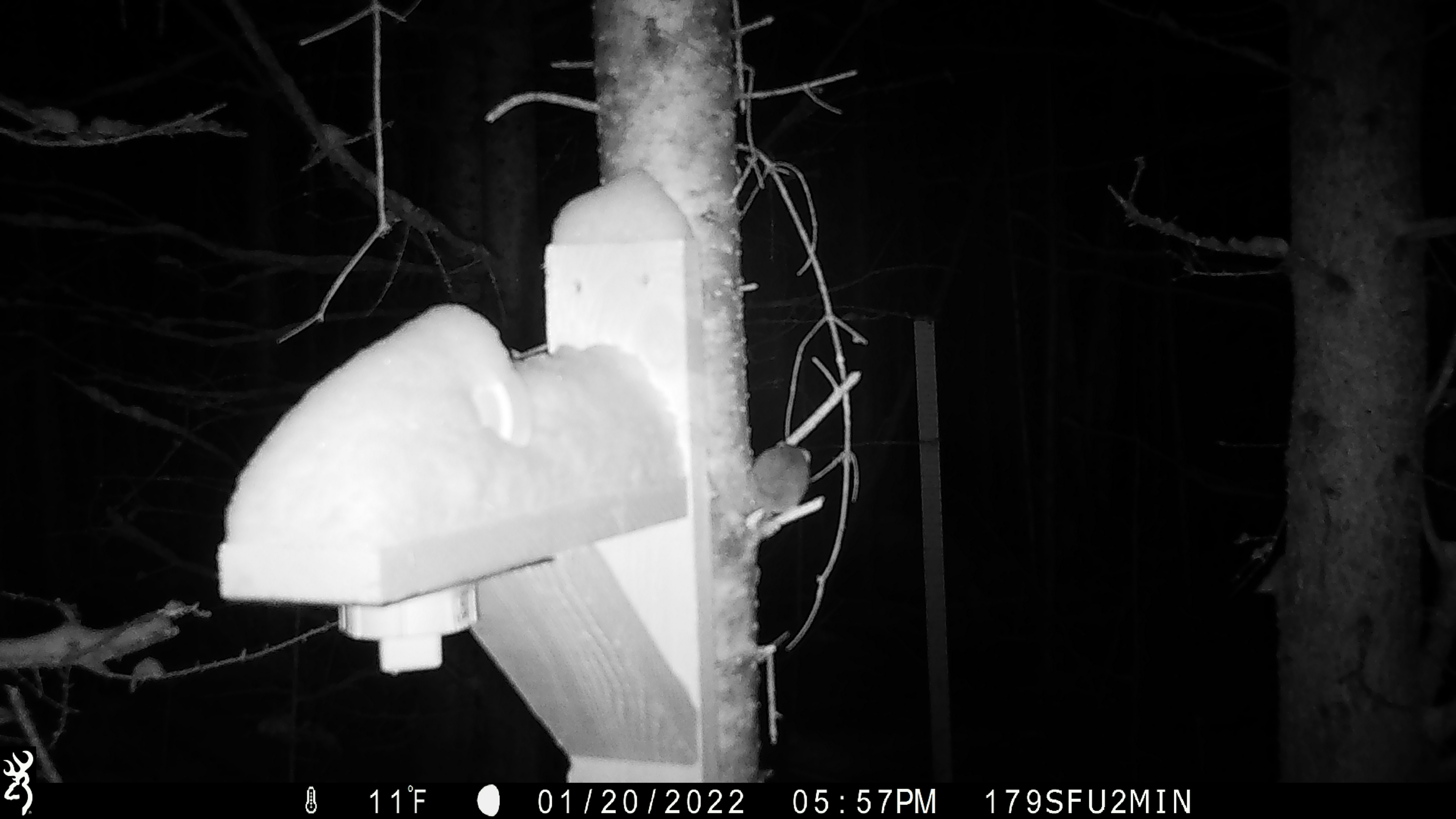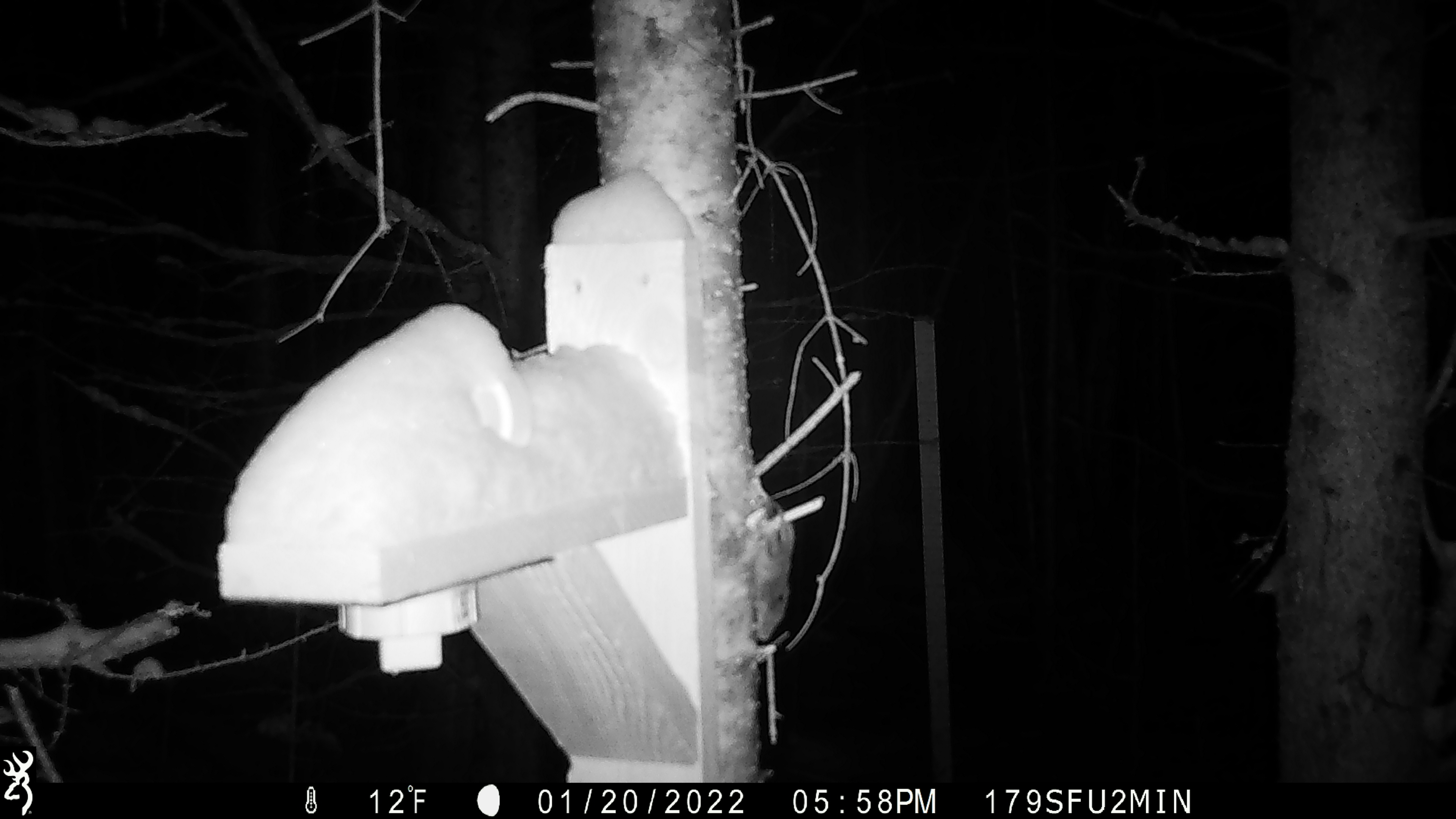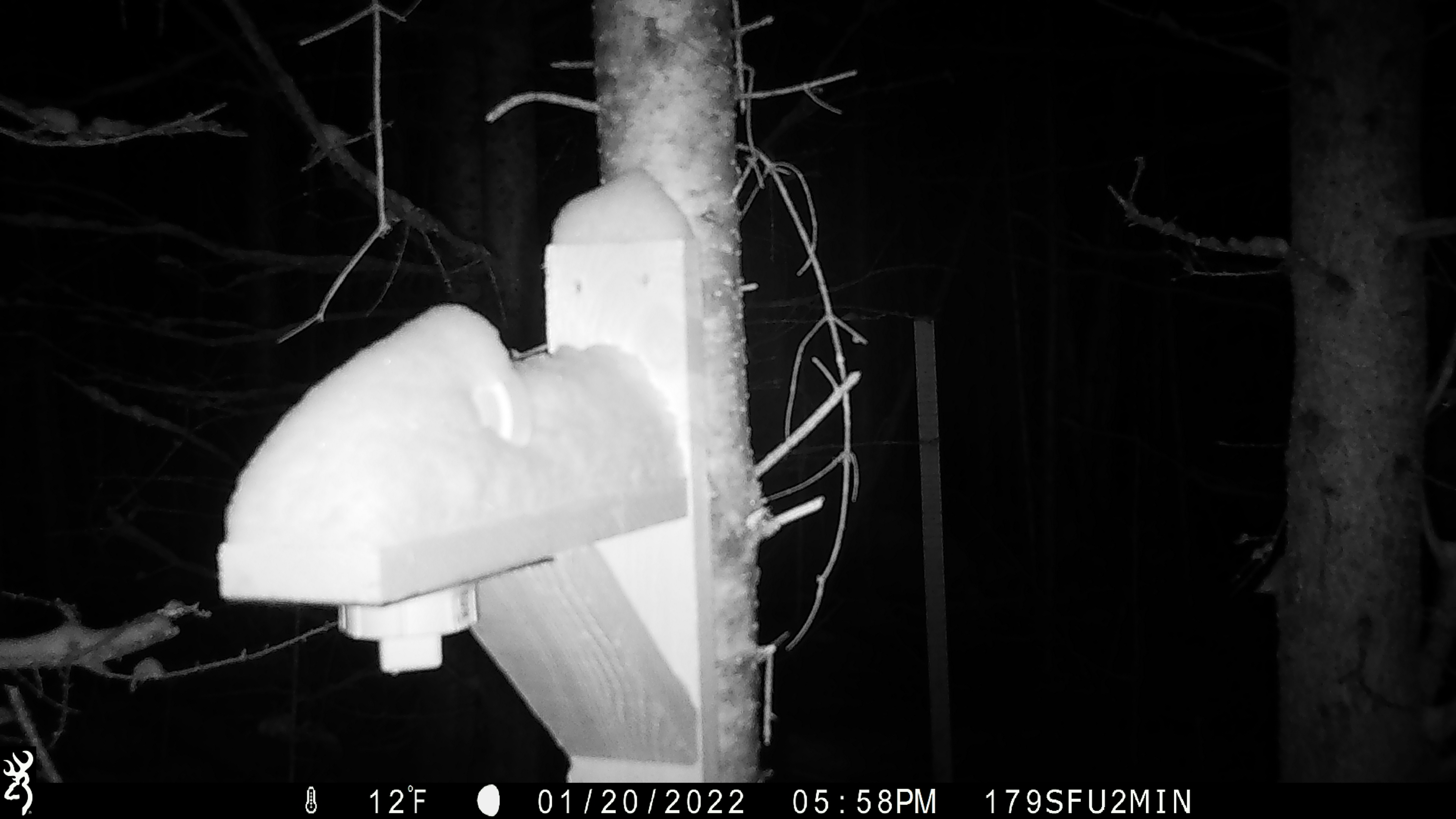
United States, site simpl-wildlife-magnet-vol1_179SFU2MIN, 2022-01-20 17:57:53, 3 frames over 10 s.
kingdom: Animalia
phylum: Chordata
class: Mammalia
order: Rodentia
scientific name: Rodentia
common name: mouse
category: mouse sp.